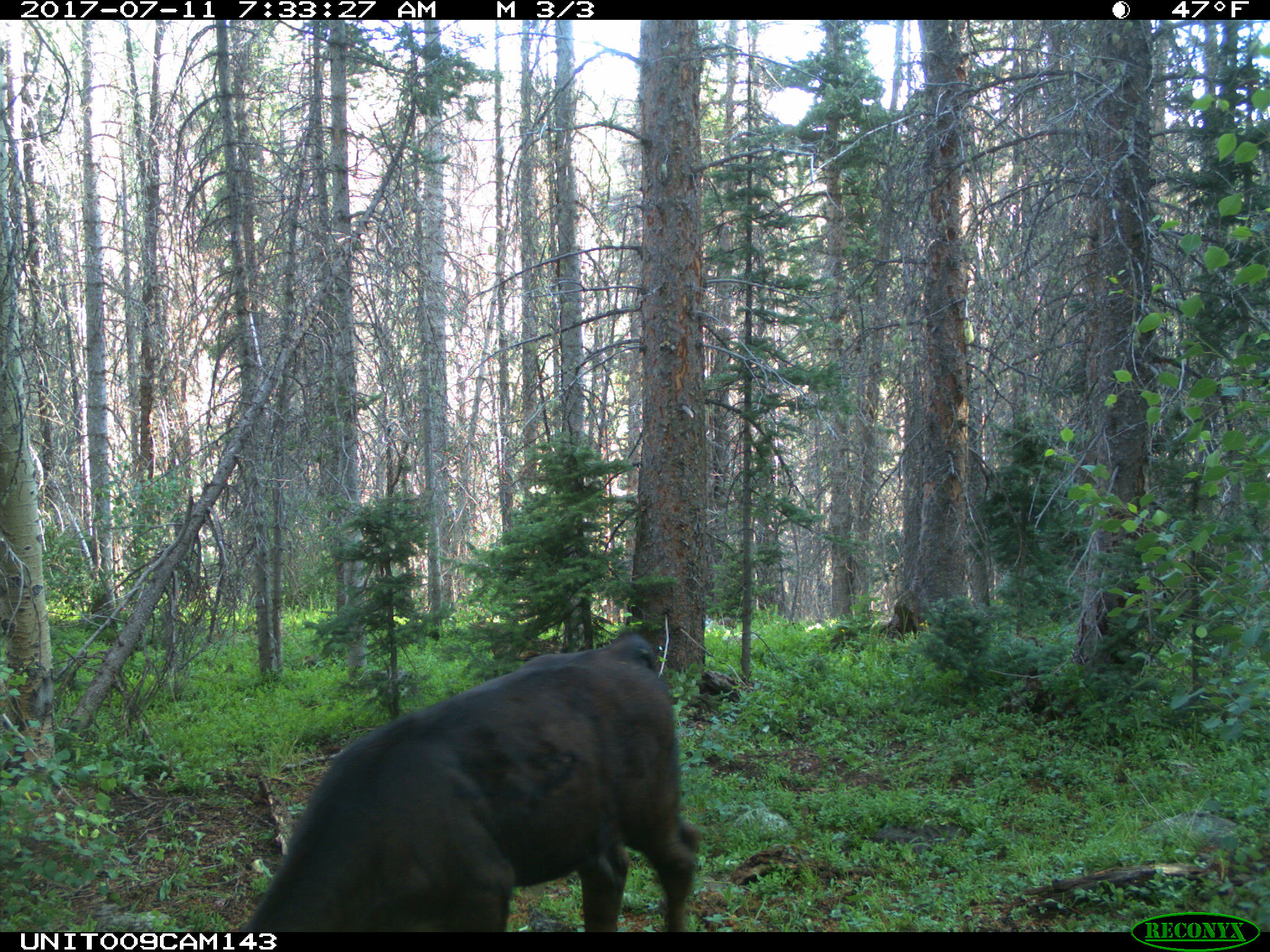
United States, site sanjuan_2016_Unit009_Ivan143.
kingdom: Animalia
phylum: Chordata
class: Mammalia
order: Artiodactyla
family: Bovidae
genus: Bos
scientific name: Bos taurus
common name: domestic cow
Bos taurus (domestic cow).